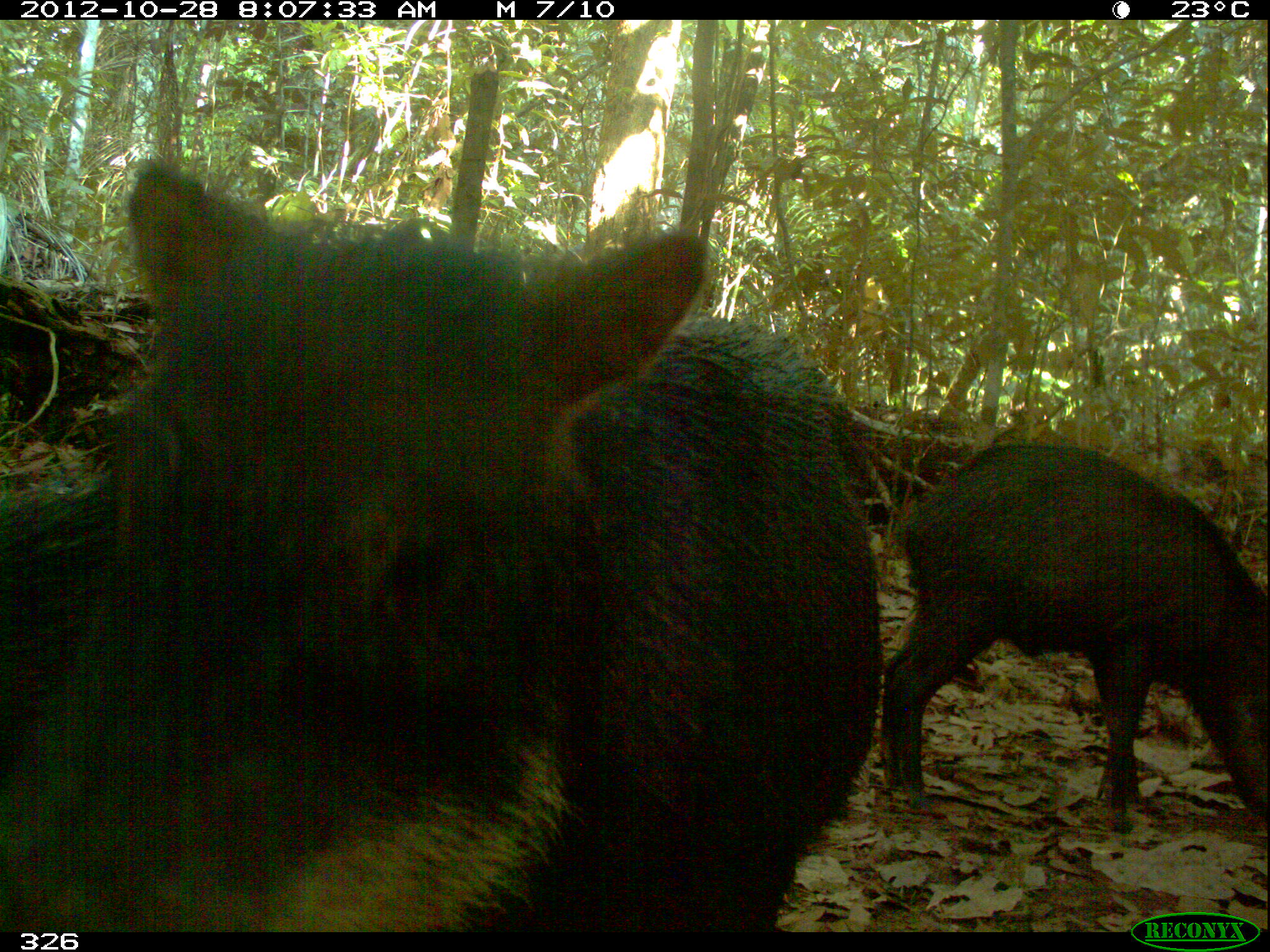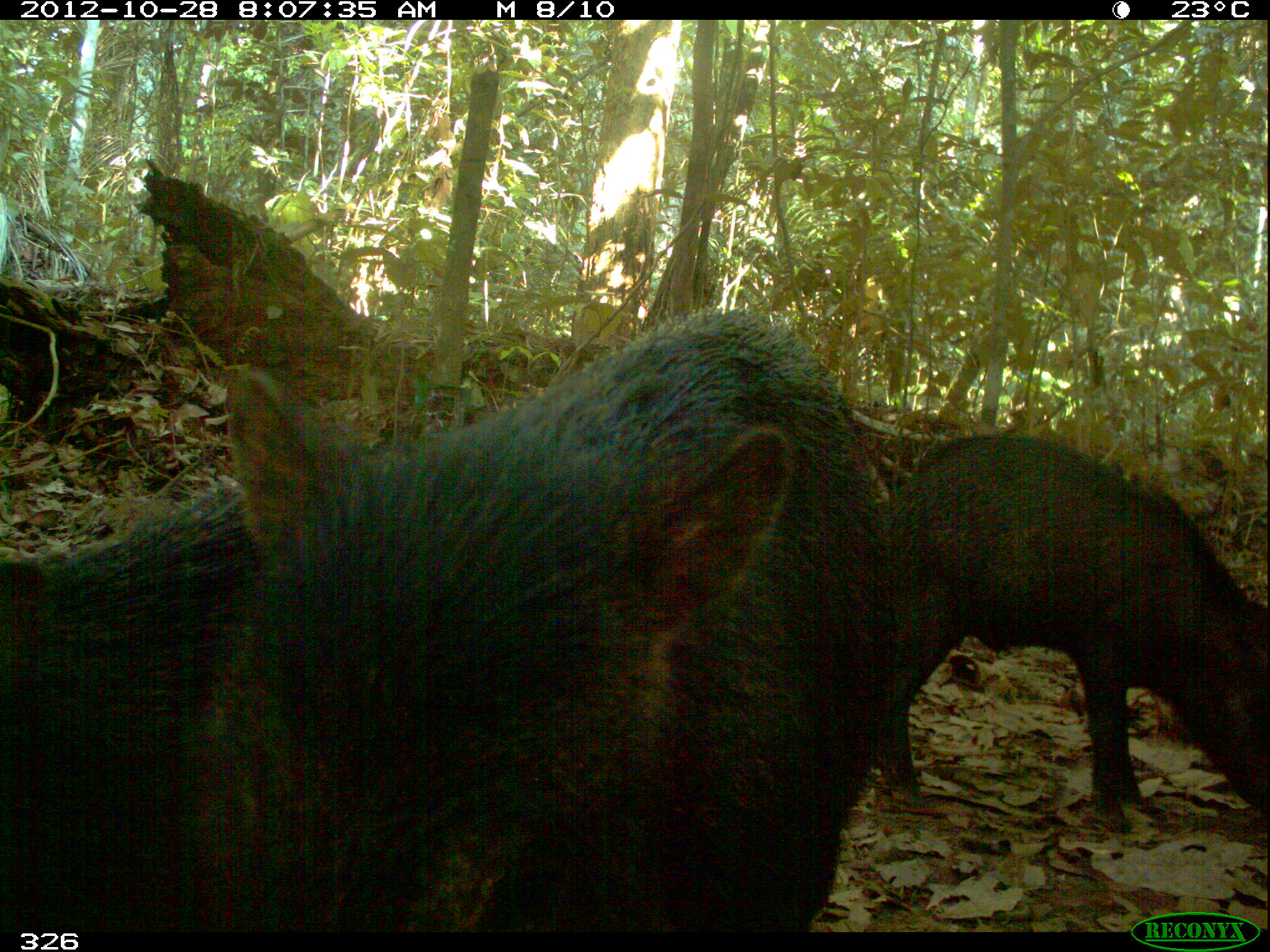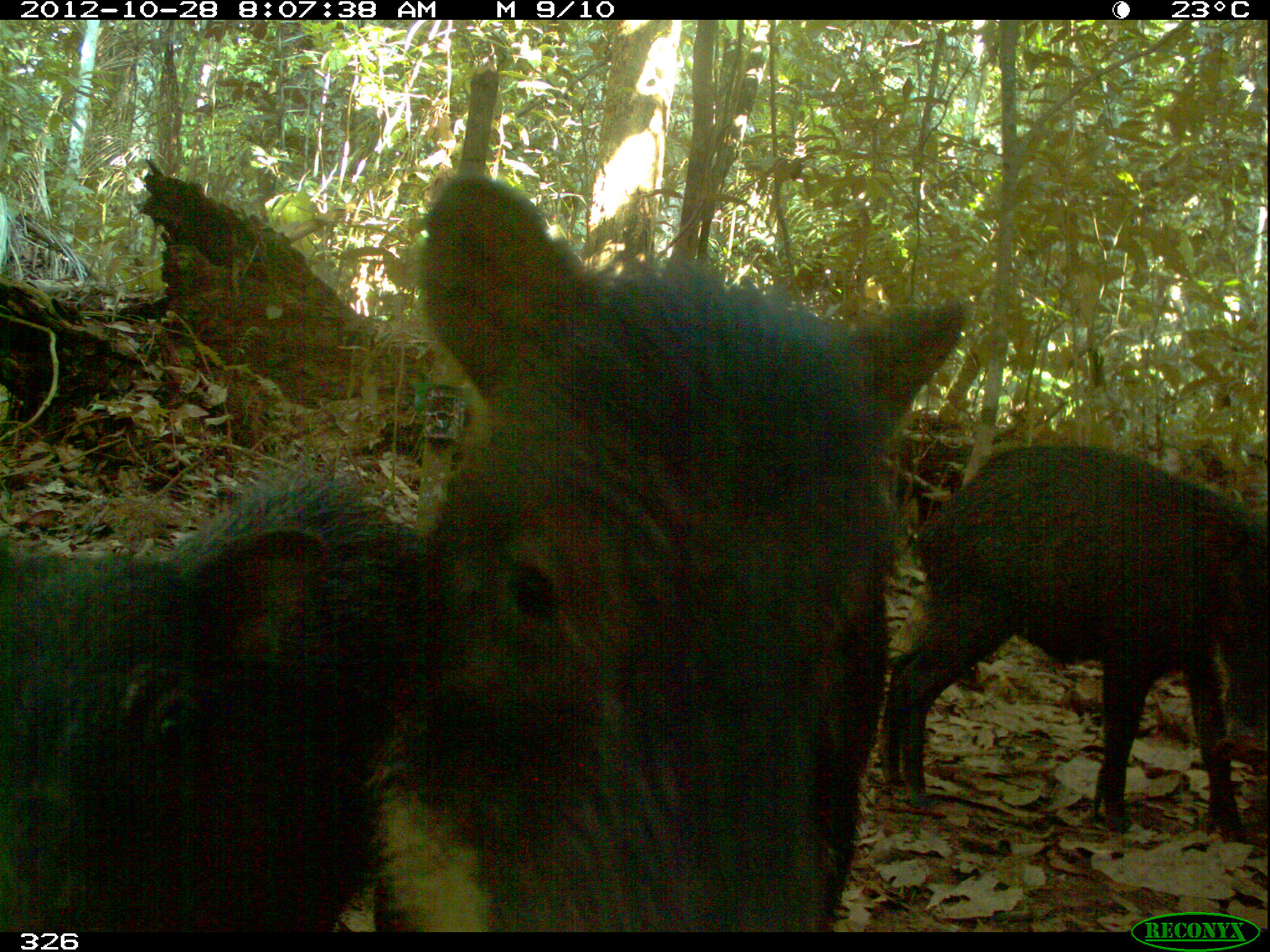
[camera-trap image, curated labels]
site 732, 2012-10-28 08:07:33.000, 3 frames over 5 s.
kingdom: Animalia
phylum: Chordata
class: Mammalia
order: Artiodactyla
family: Tayassuidae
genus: Tayassu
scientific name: Tayassu pecari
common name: white-lipped peccary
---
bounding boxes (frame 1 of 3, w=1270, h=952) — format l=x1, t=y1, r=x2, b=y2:
tayassu pecari: l=1, t=156, r=880, b=931; l=880, t=439, r=1263, b=833; l=0, t=478, r=115, b=790